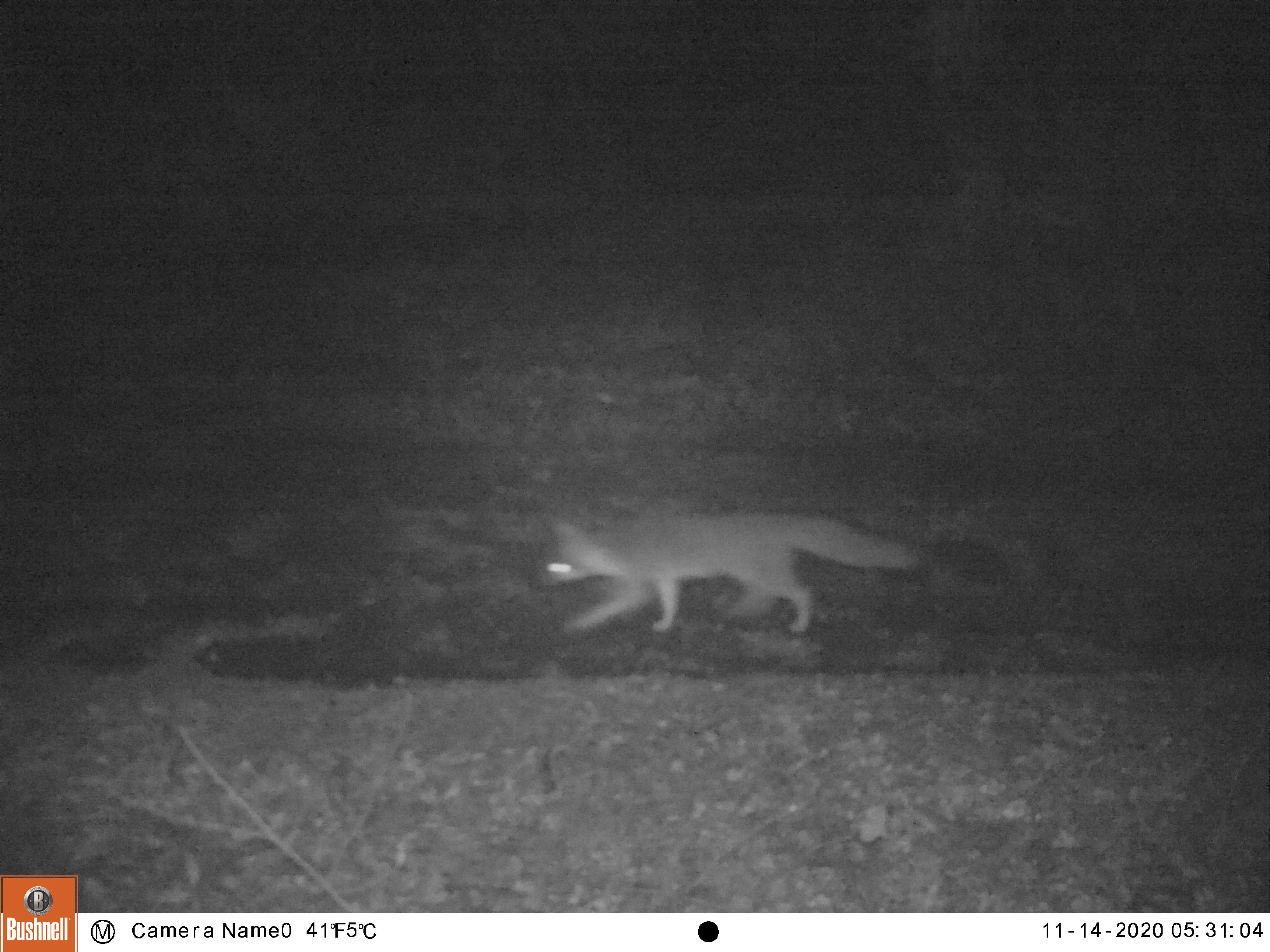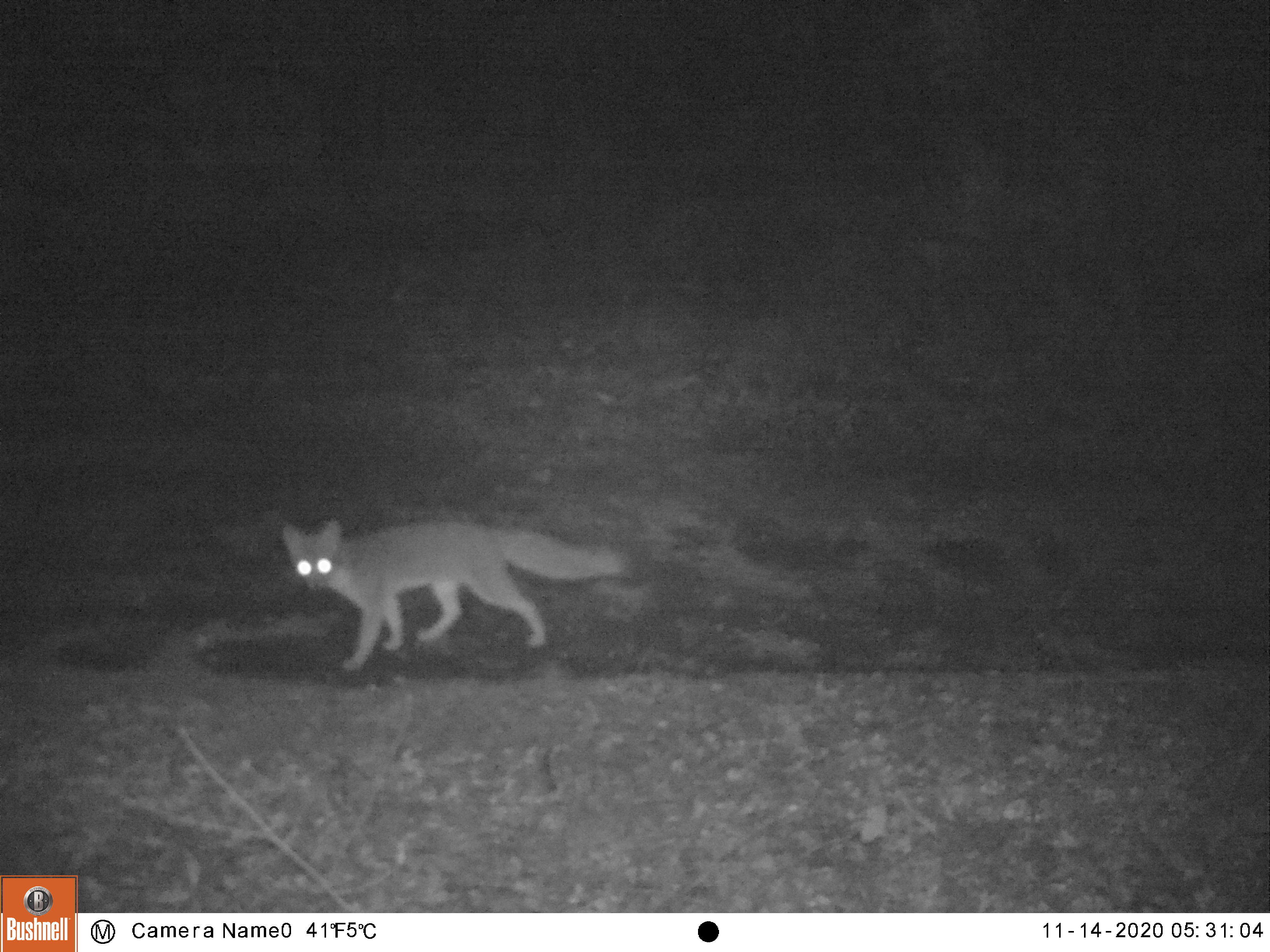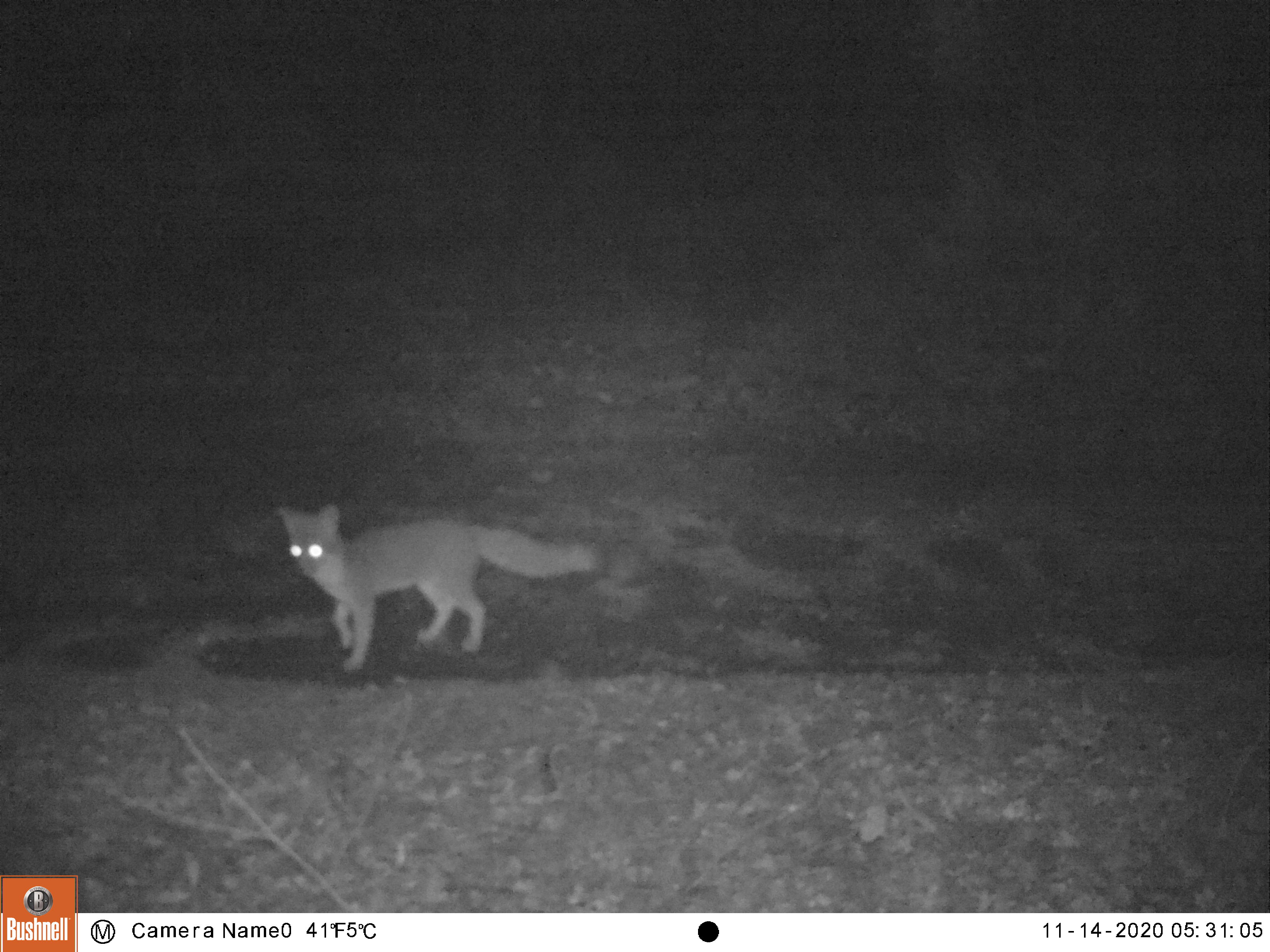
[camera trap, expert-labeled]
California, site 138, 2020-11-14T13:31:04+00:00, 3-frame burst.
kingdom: Animalia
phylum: Chordata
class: Mammalia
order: Carnivora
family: Canidae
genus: Urocyon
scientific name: Urocyon cinereoargenteus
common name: gray fox